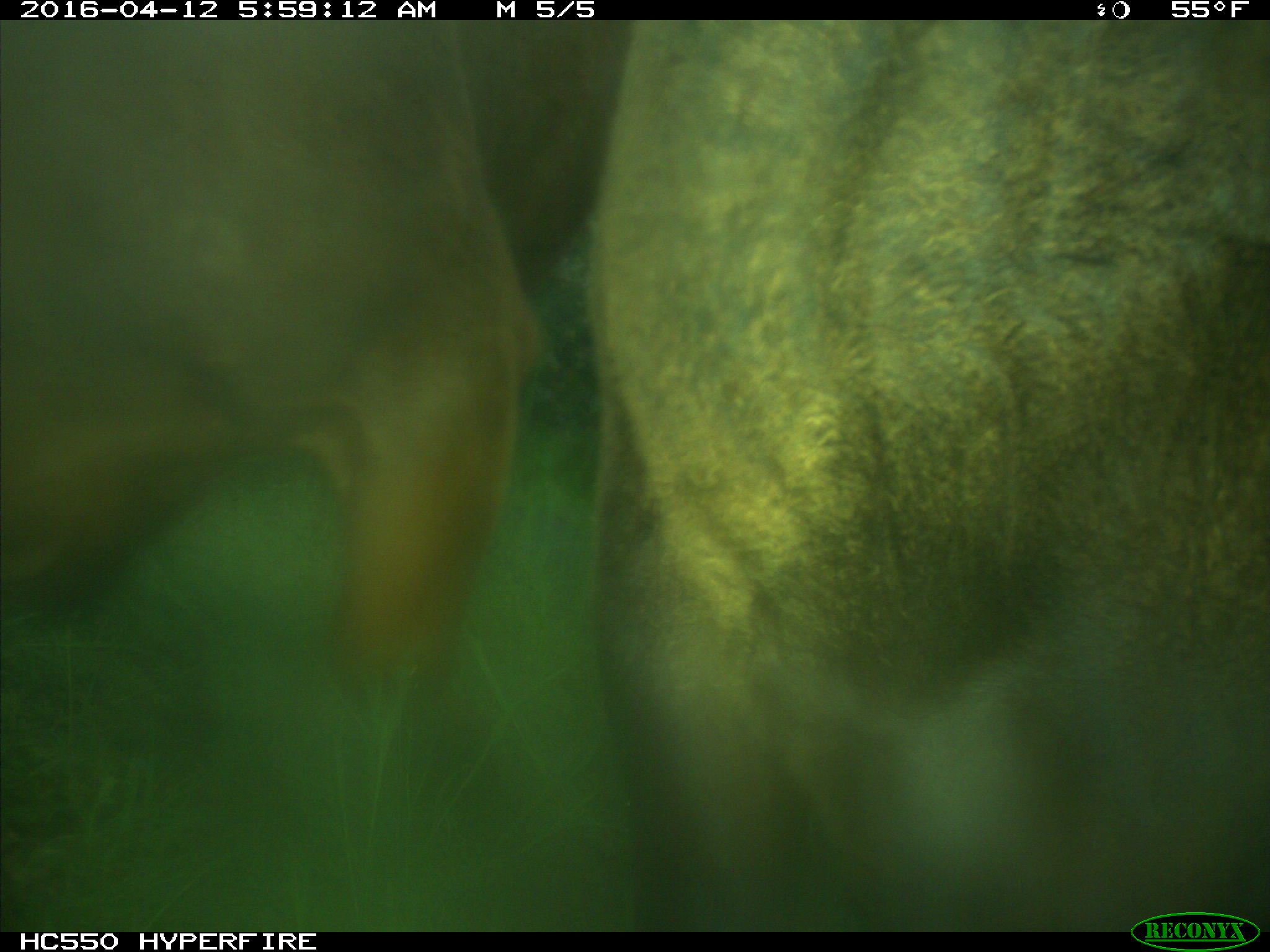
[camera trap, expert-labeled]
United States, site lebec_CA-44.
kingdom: Animalia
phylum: Chordata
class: Mammalia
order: Artiodactyla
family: Bovidae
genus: Bos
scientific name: Bos taurus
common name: domestic cow